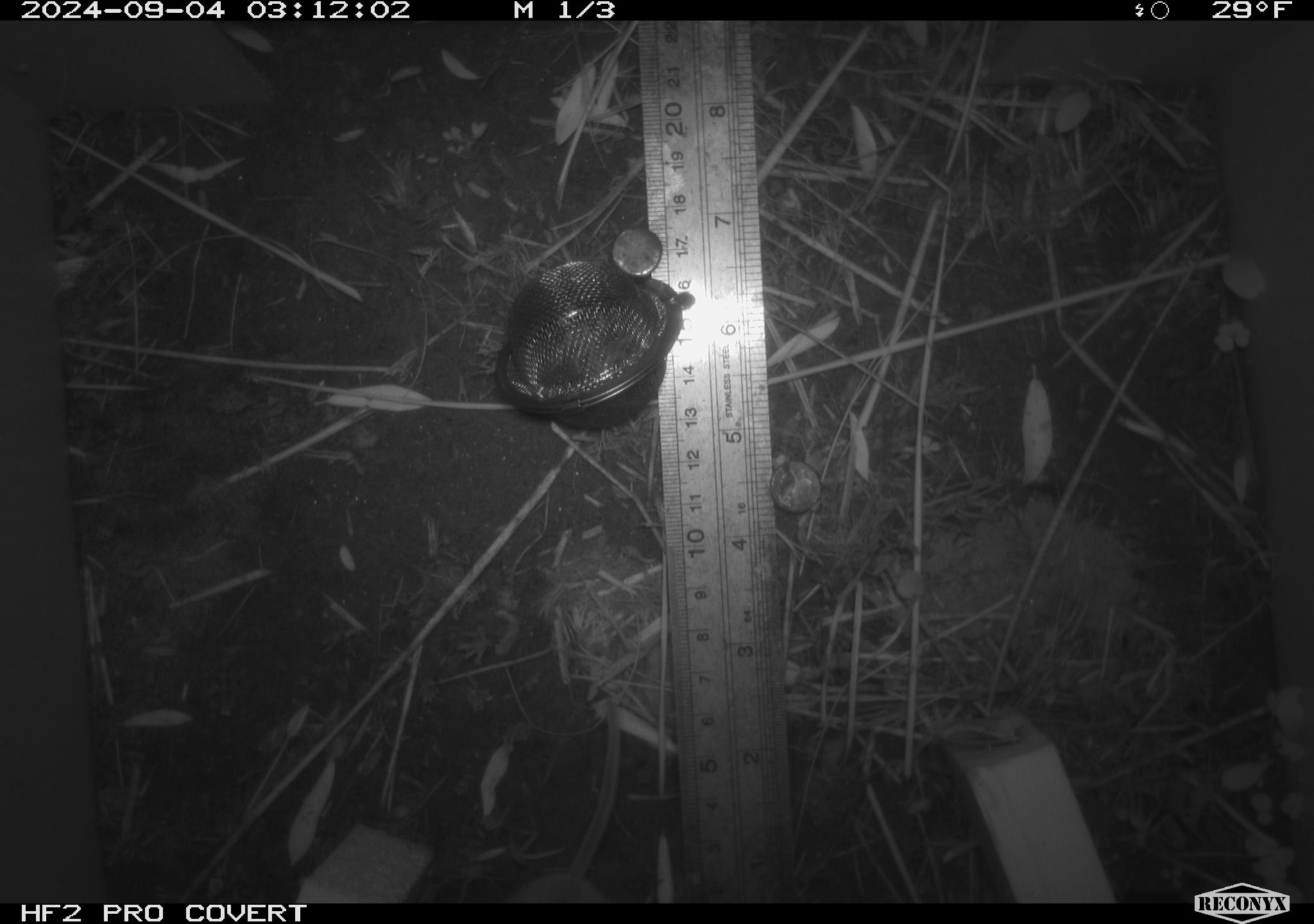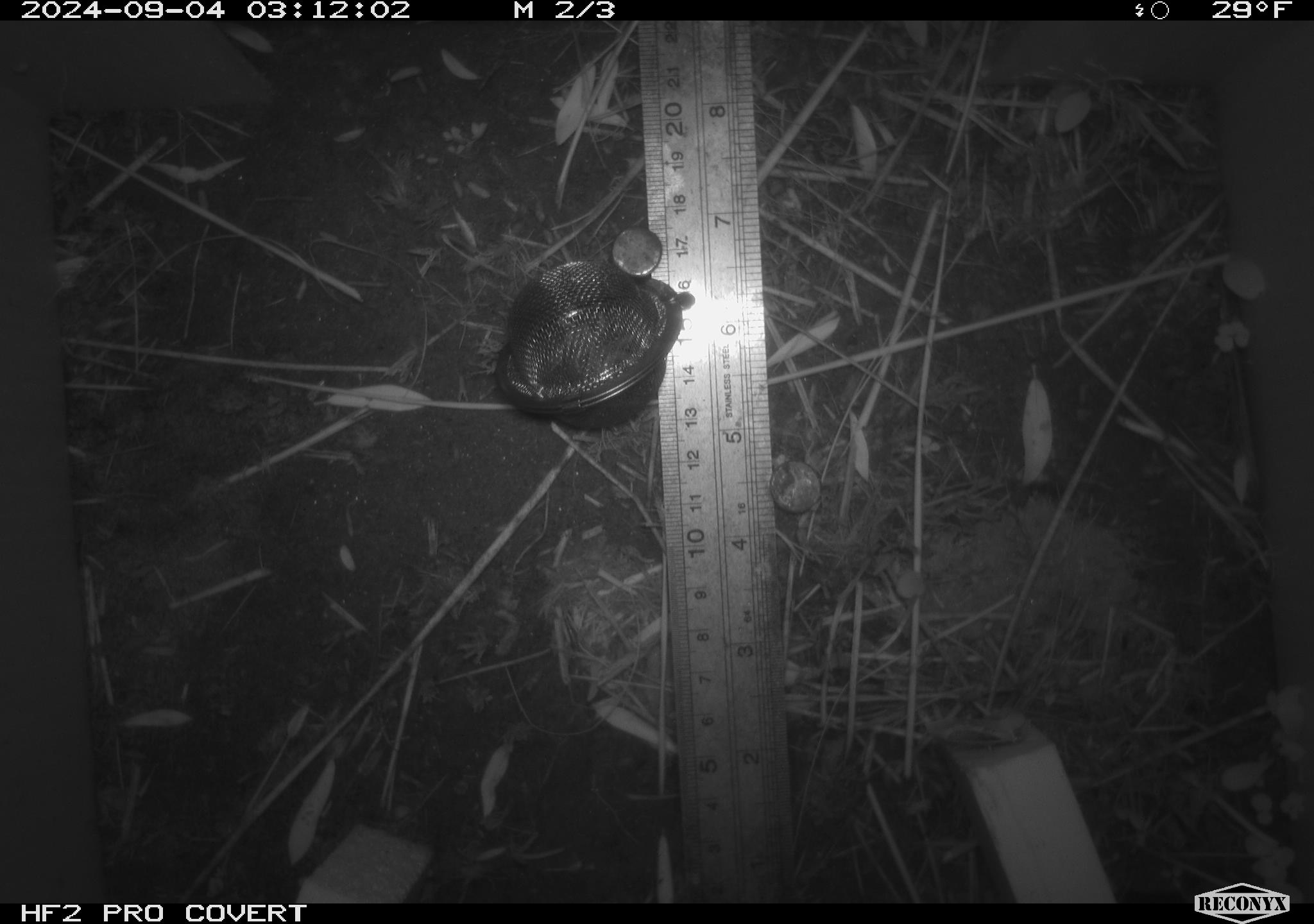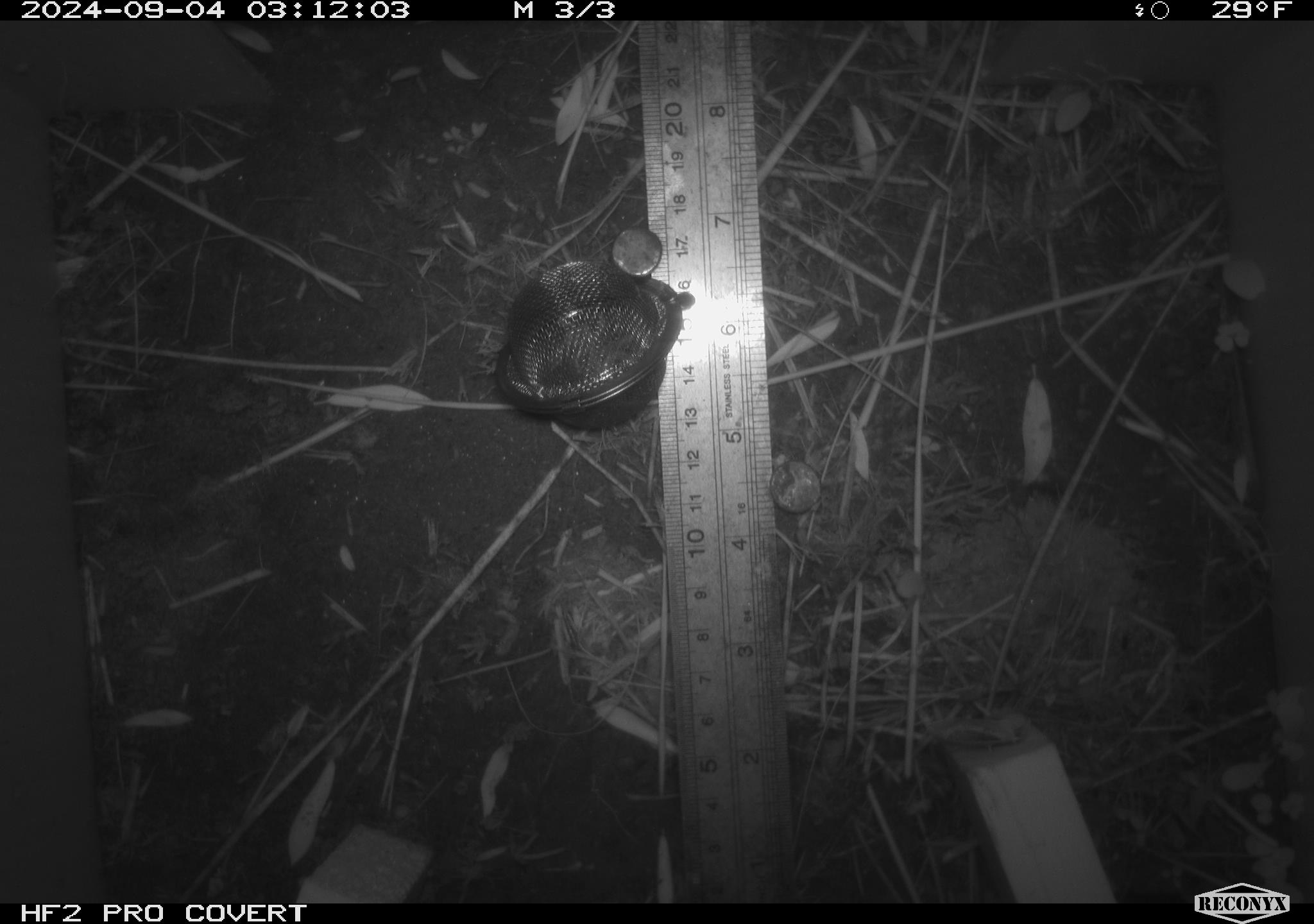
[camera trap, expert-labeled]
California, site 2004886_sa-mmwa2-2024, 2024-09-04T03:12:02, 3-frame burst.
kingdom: Animalia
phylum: Chordata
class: Mammalia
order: Rodentia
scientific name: Rodentia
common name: mouse species